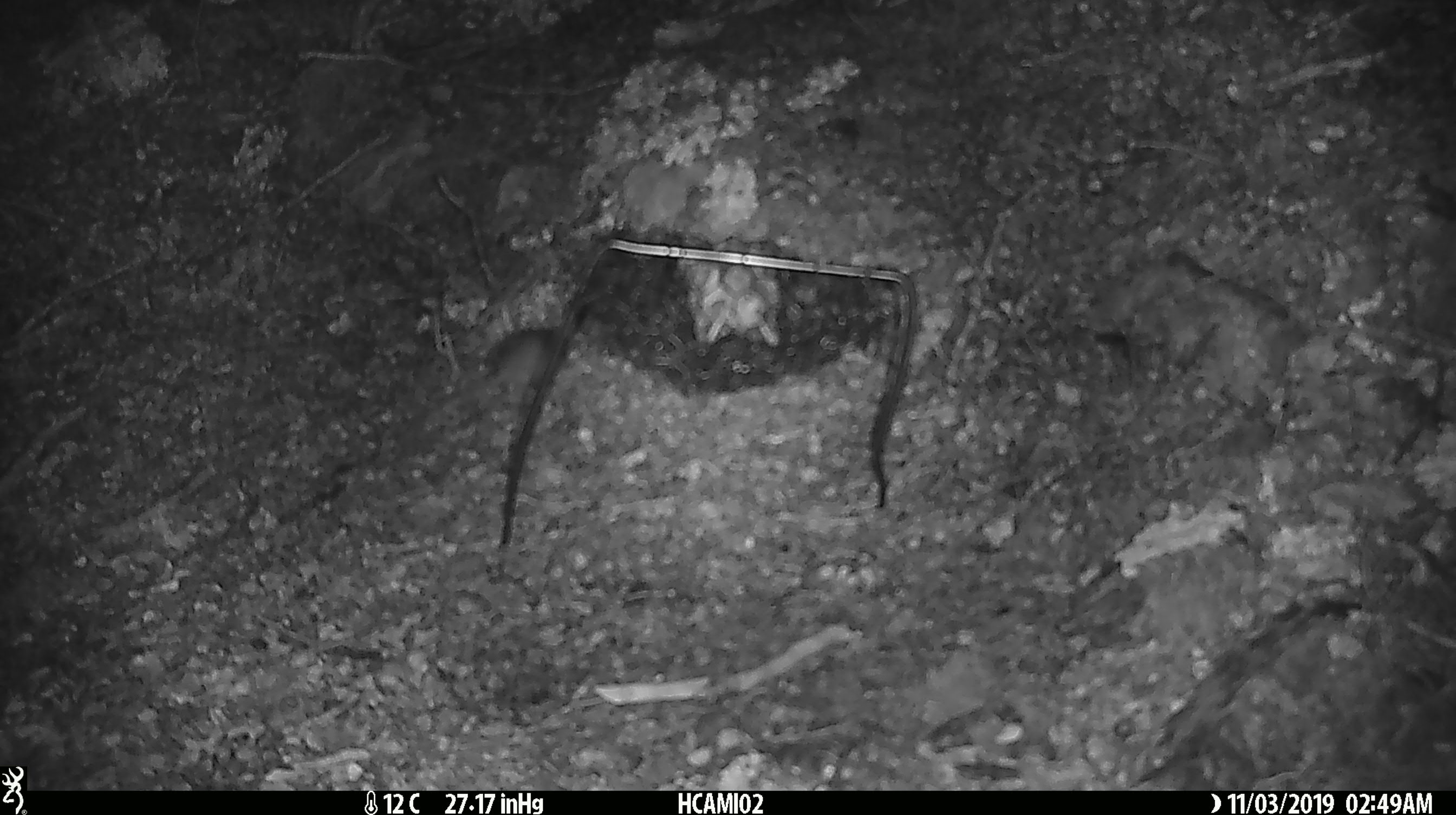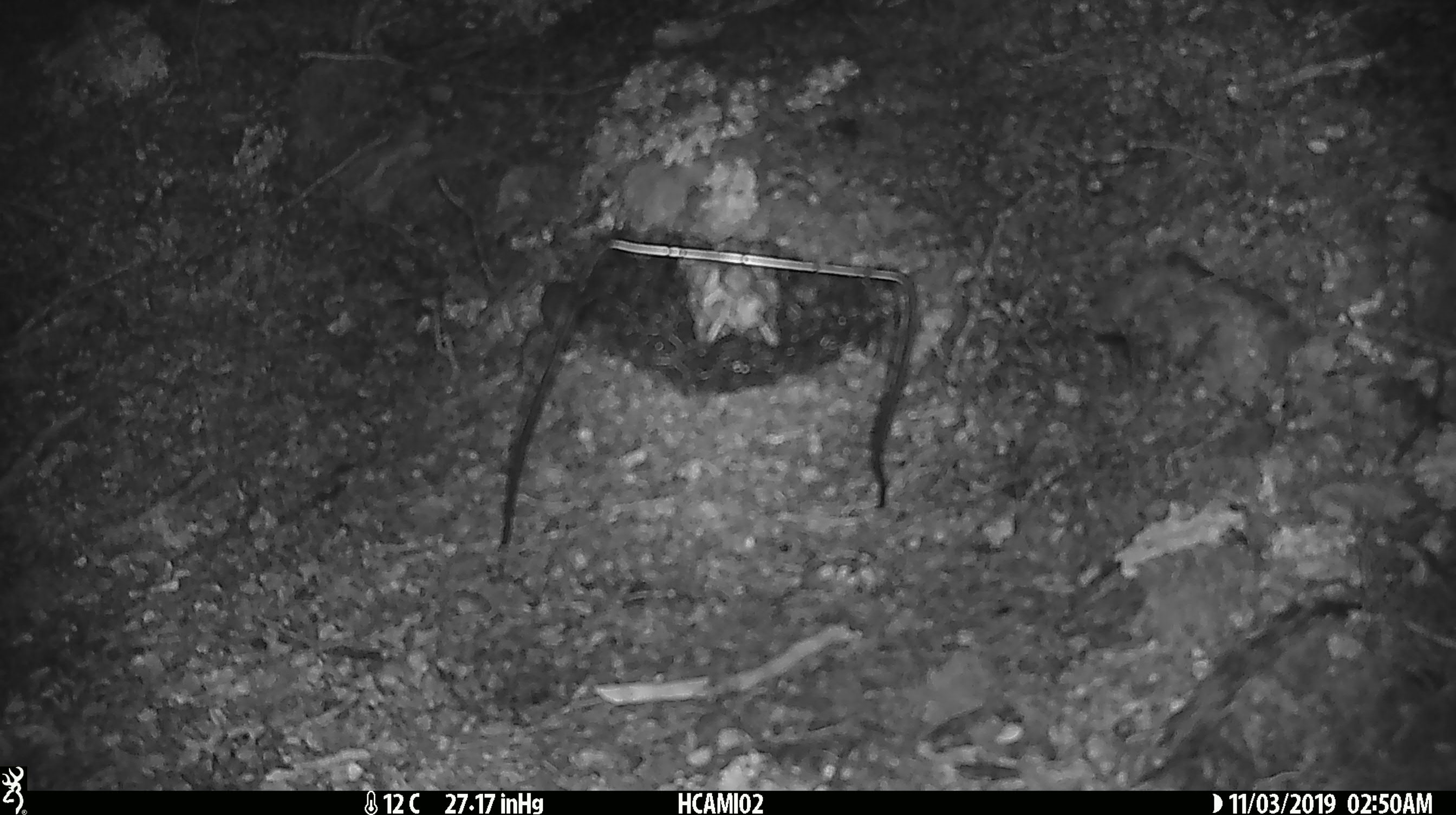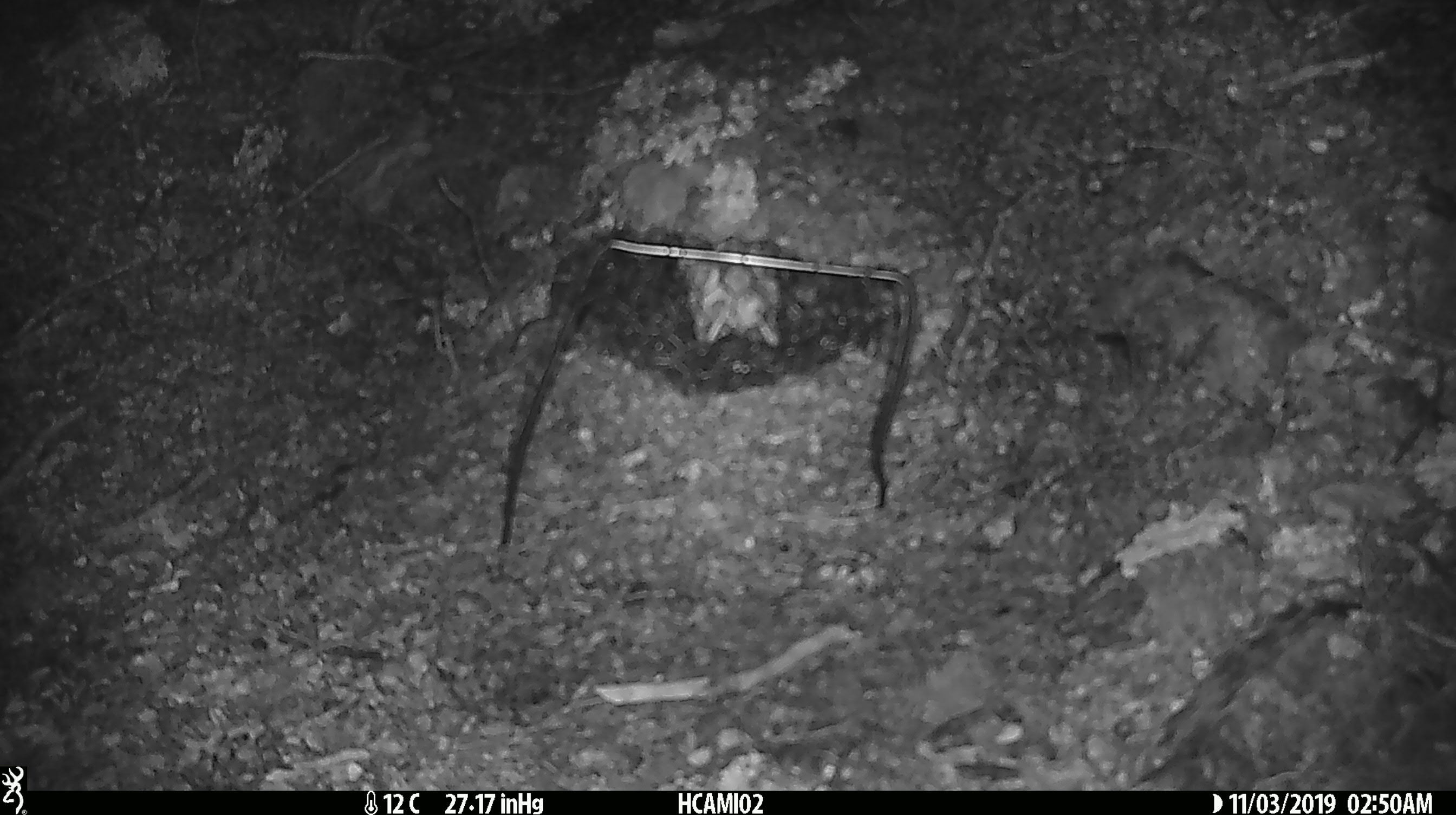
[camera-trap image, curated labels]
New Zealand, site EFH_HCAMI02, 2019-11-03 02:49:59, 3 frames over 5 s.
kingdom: Animalia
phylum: Chordata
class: Mammalia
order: Rodentia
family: Muridae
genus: Mus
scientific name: Mus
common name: mouse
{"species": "mouse (Mus)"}